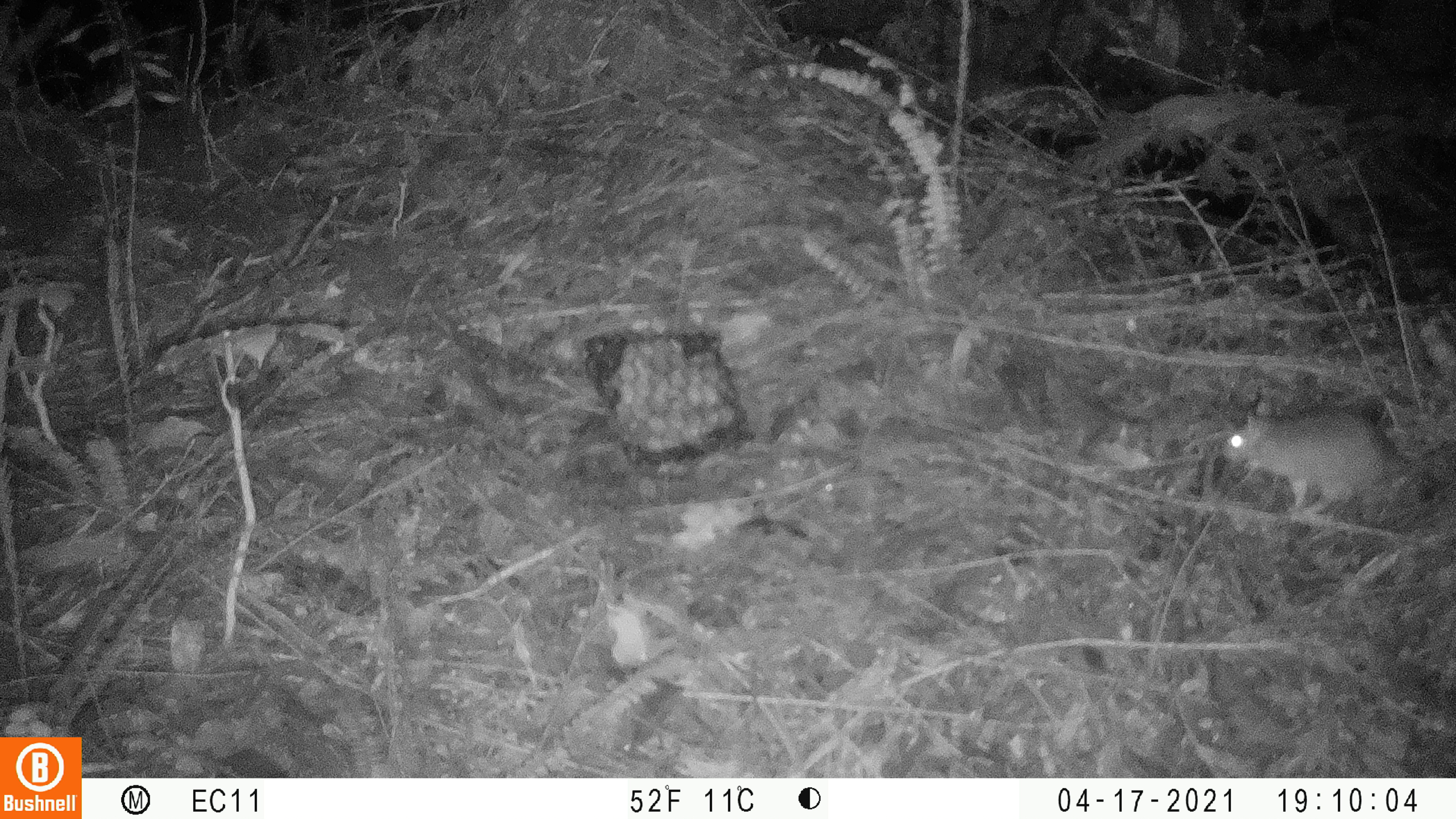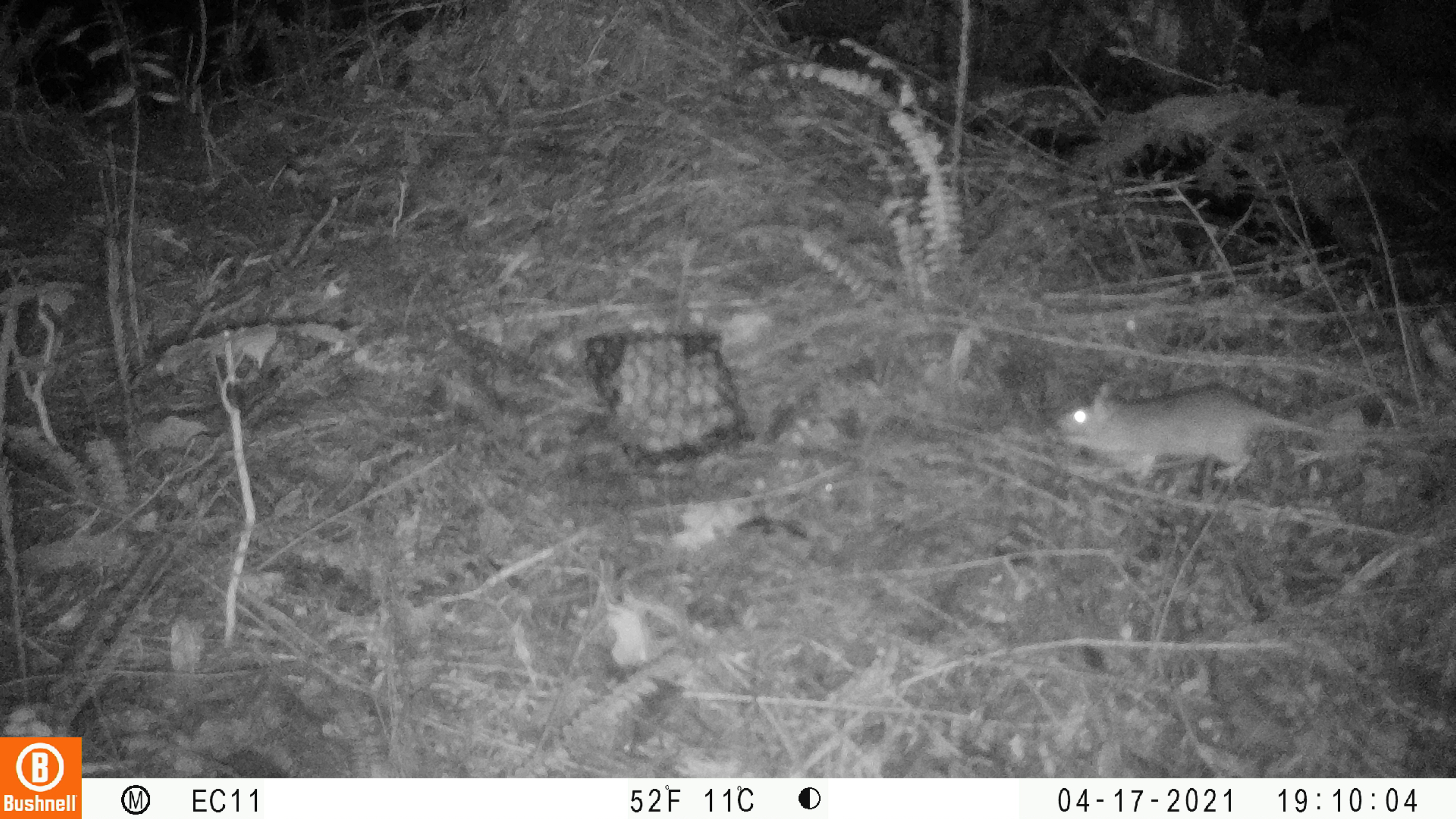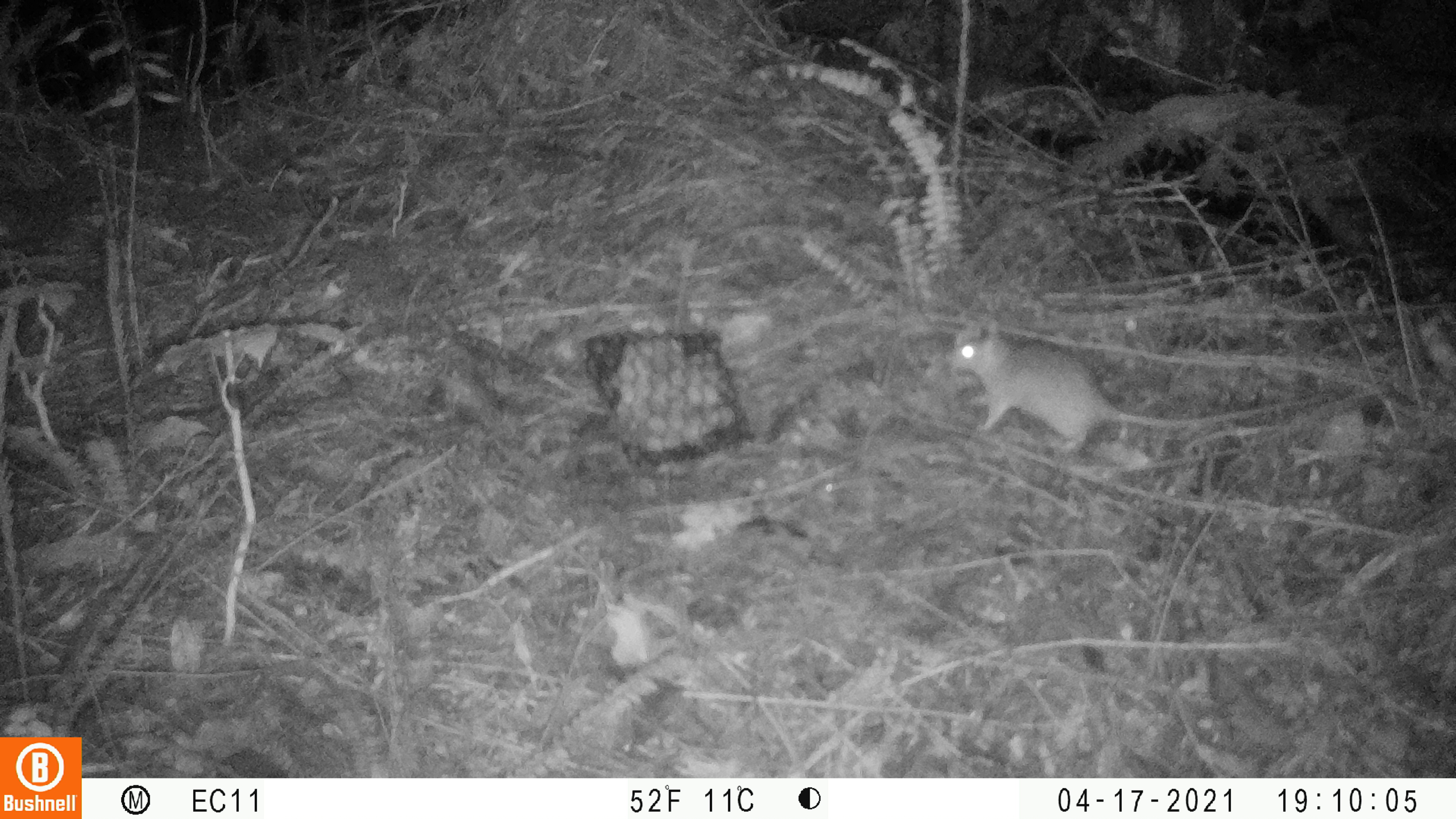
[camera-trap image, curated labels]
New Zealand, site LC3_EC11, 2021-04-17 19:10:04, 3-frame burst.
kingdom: Animalia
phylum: Chordata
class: Mammalia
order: Rodentia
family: Muridae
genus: Rattus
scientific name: Rattus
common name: rat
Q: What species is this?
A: Rat (Rattus).